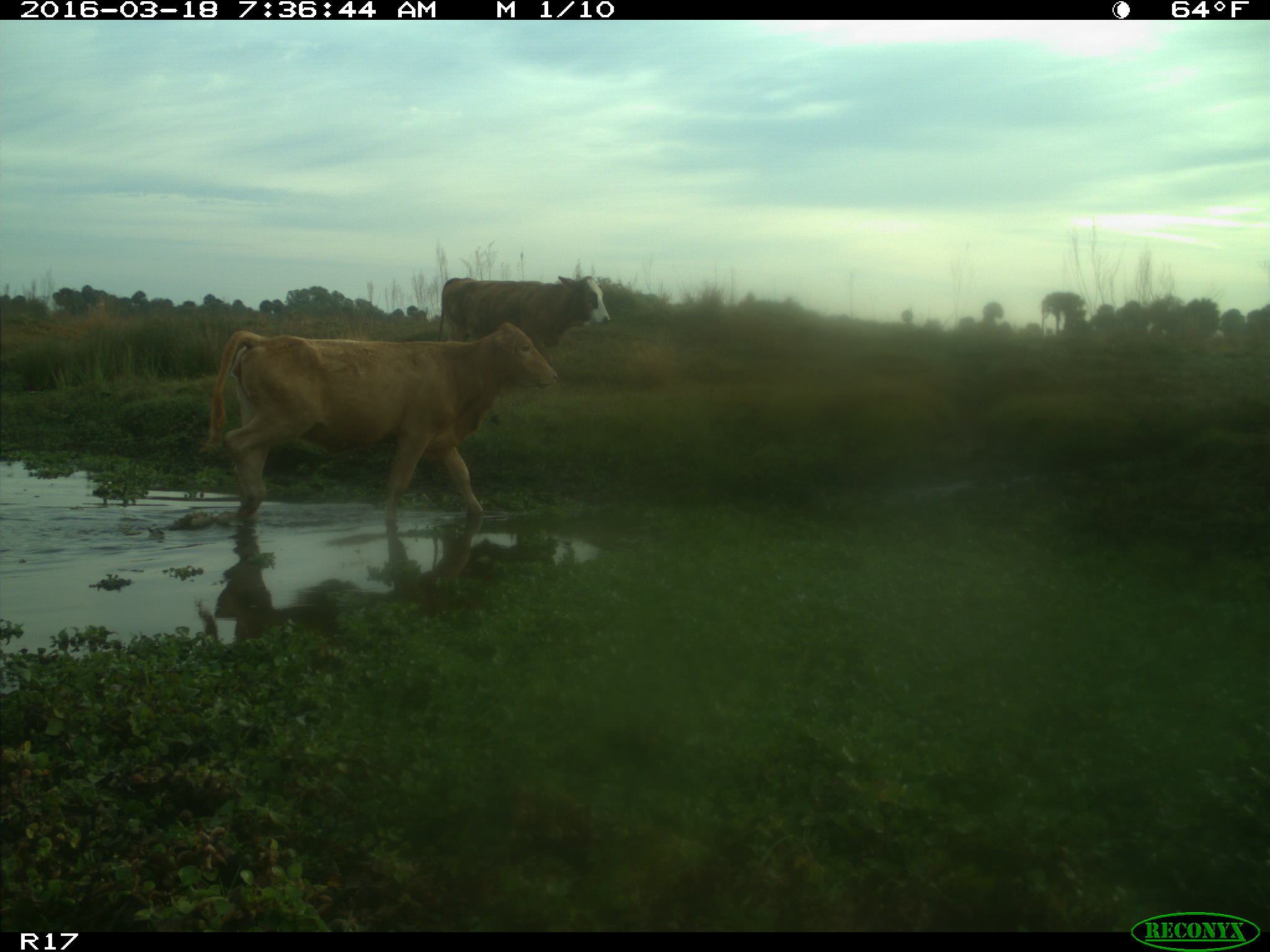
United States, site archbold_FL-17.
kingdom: Animalia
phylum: Chordata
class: Mammalia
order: Artiodactyla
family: Bovidae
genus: Bos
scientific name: Bos taurus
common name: domestic cow